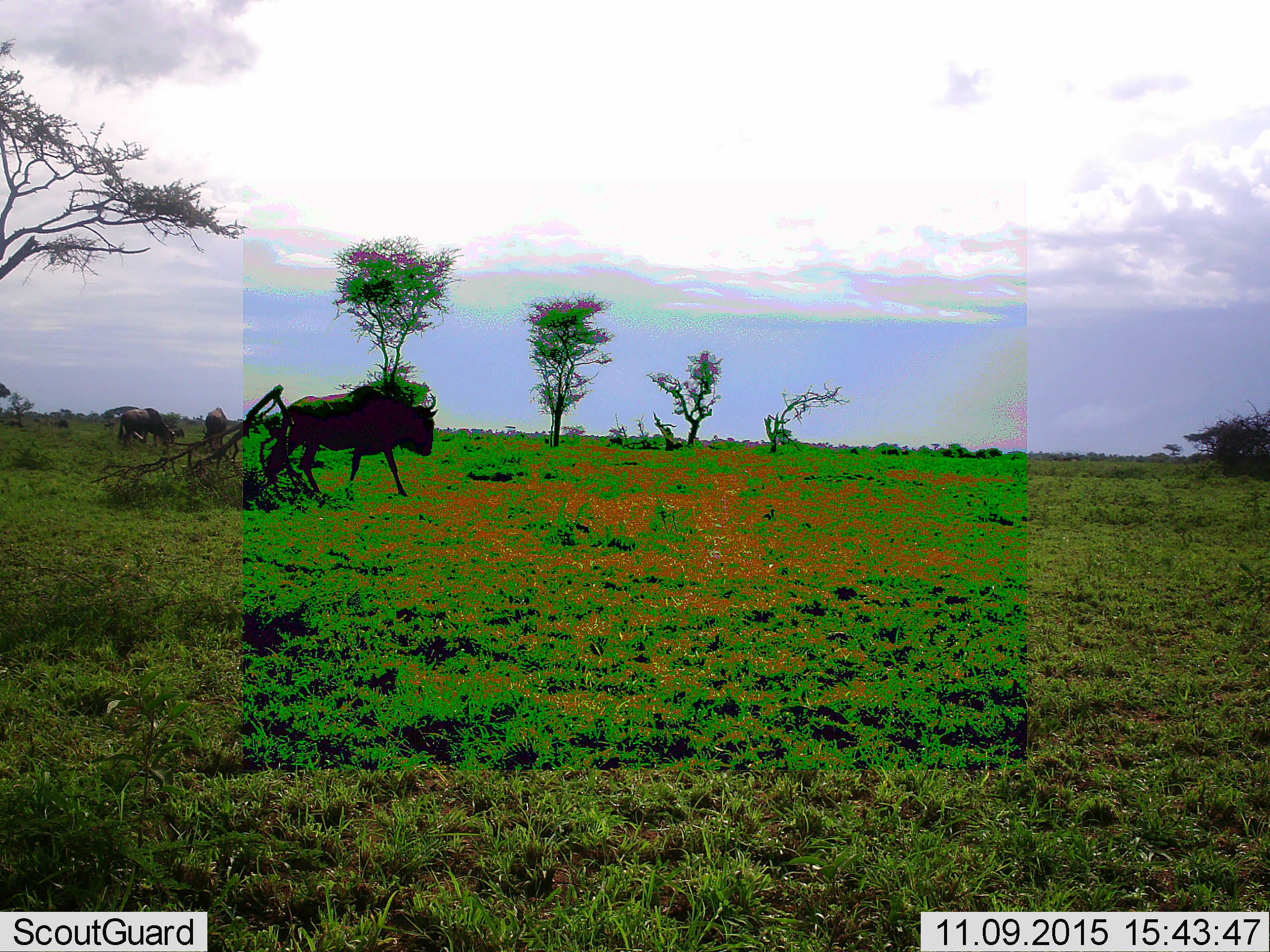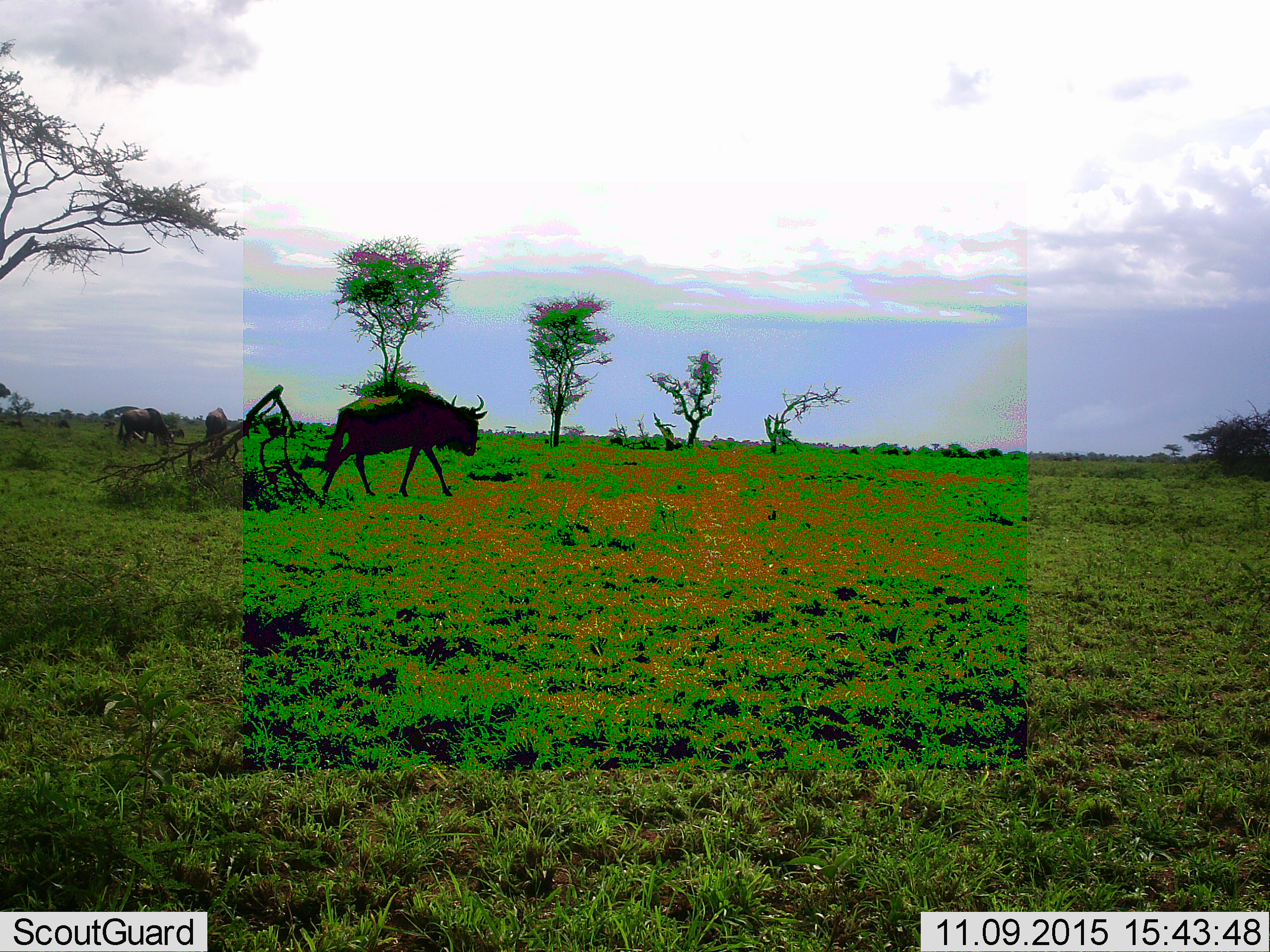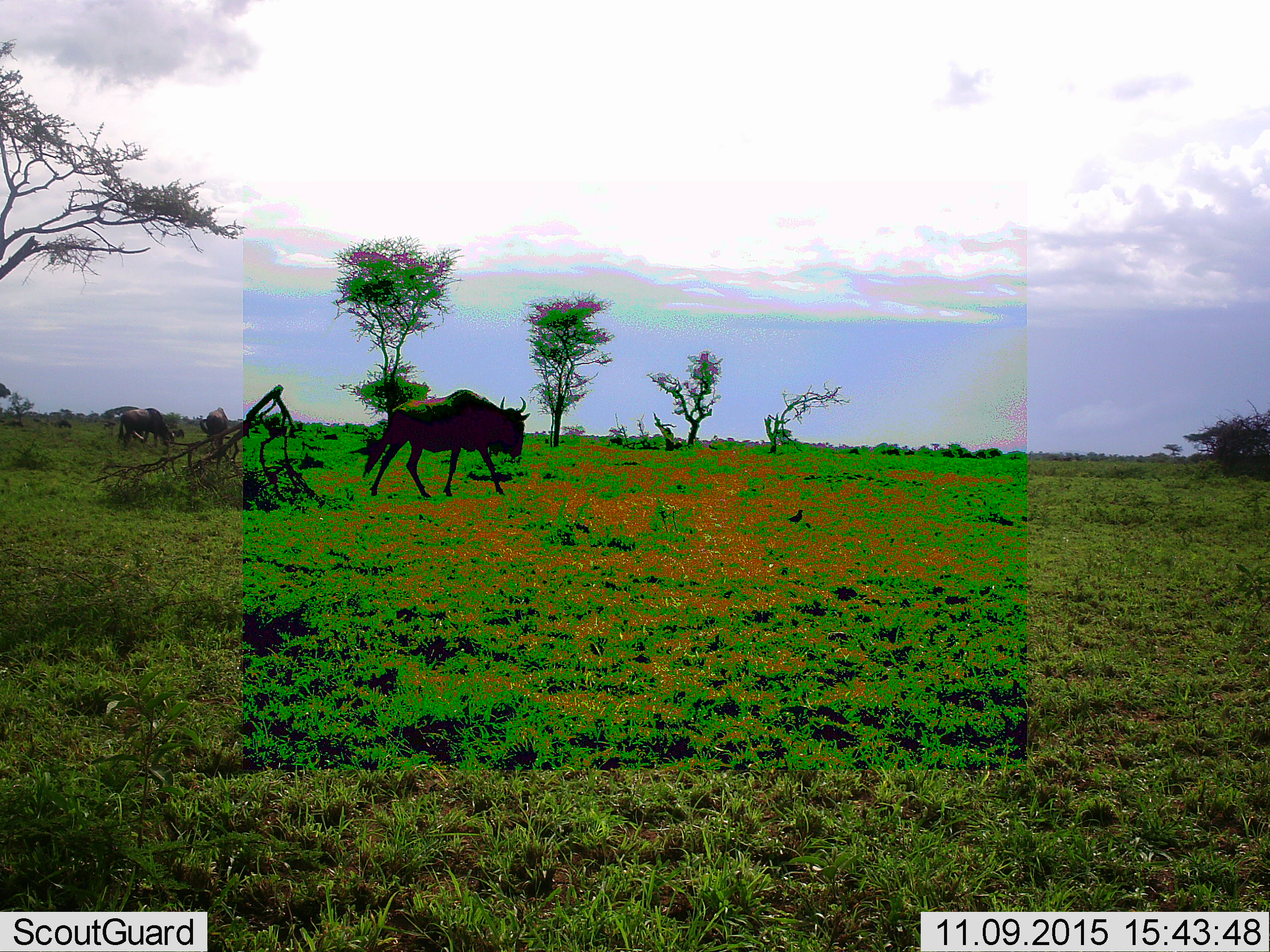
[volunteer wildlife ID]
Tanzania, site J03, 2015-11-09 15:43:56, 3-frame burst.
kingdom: Animalia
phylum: Chordata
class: Mammalia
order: Artiodactyla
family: Bovidae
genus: Connochaetes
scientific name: Connochaetes taurinus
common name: blue wildebeest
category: wildebeest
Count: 3.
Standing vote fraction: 78%.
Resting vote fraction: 11%.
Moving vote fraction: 89%.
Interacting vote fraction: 0%.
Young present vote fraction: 0%.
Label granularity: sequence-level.